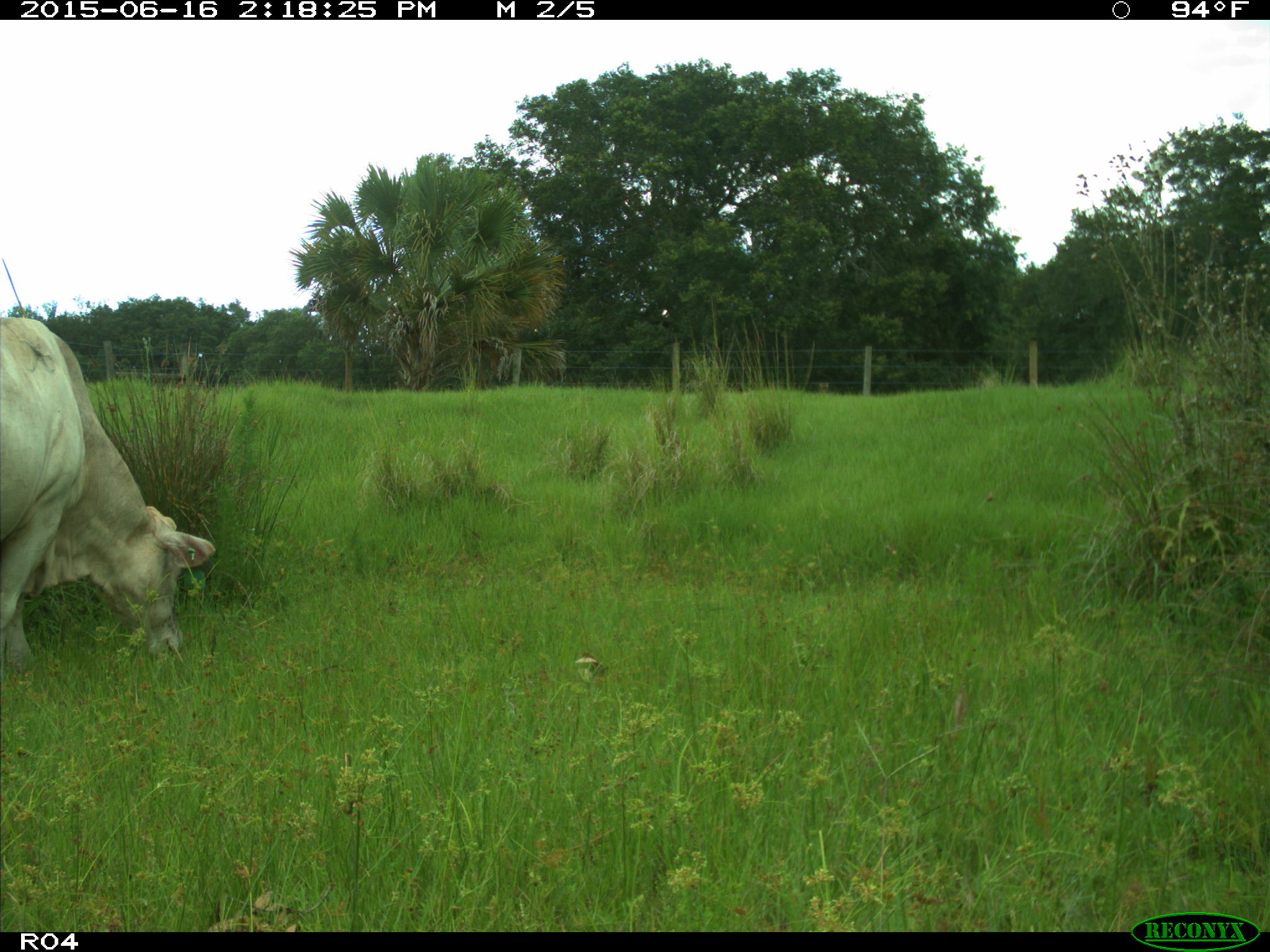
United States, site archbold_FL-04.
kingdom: Animalia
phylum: Chordata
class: Mammalia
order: Artiodactyla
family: Bovidae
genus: Bos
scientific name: Bos taurus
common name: domestic cow